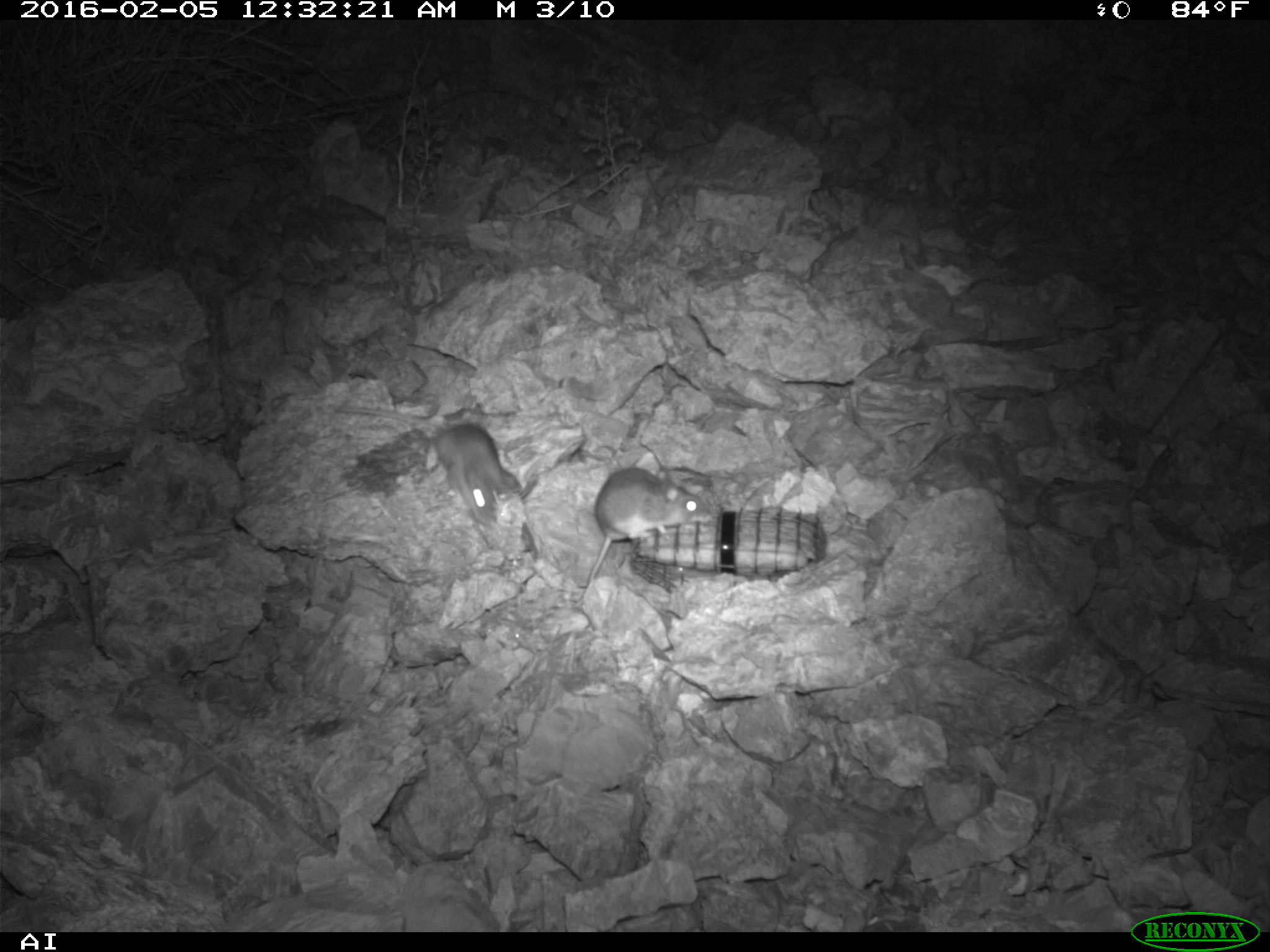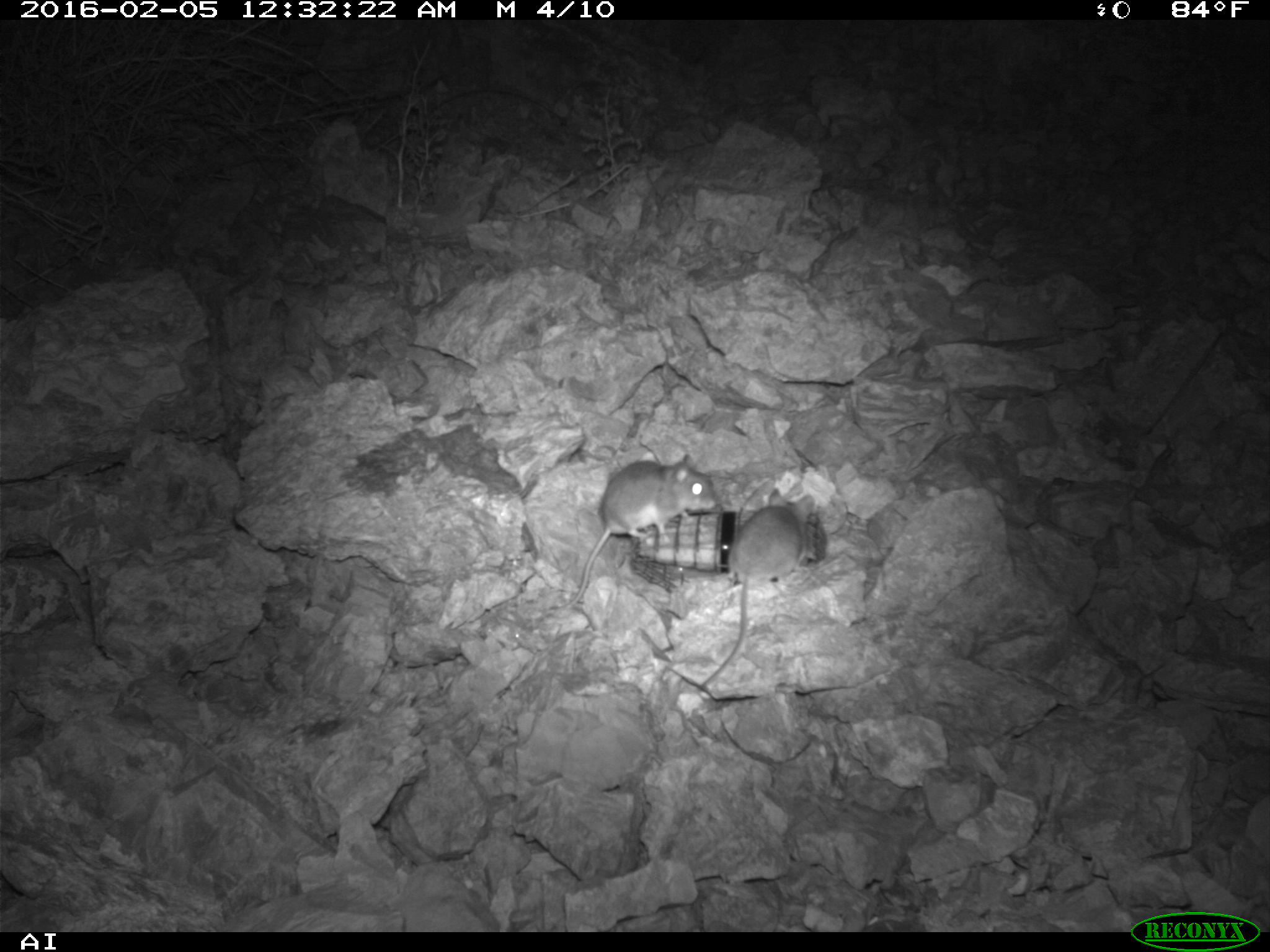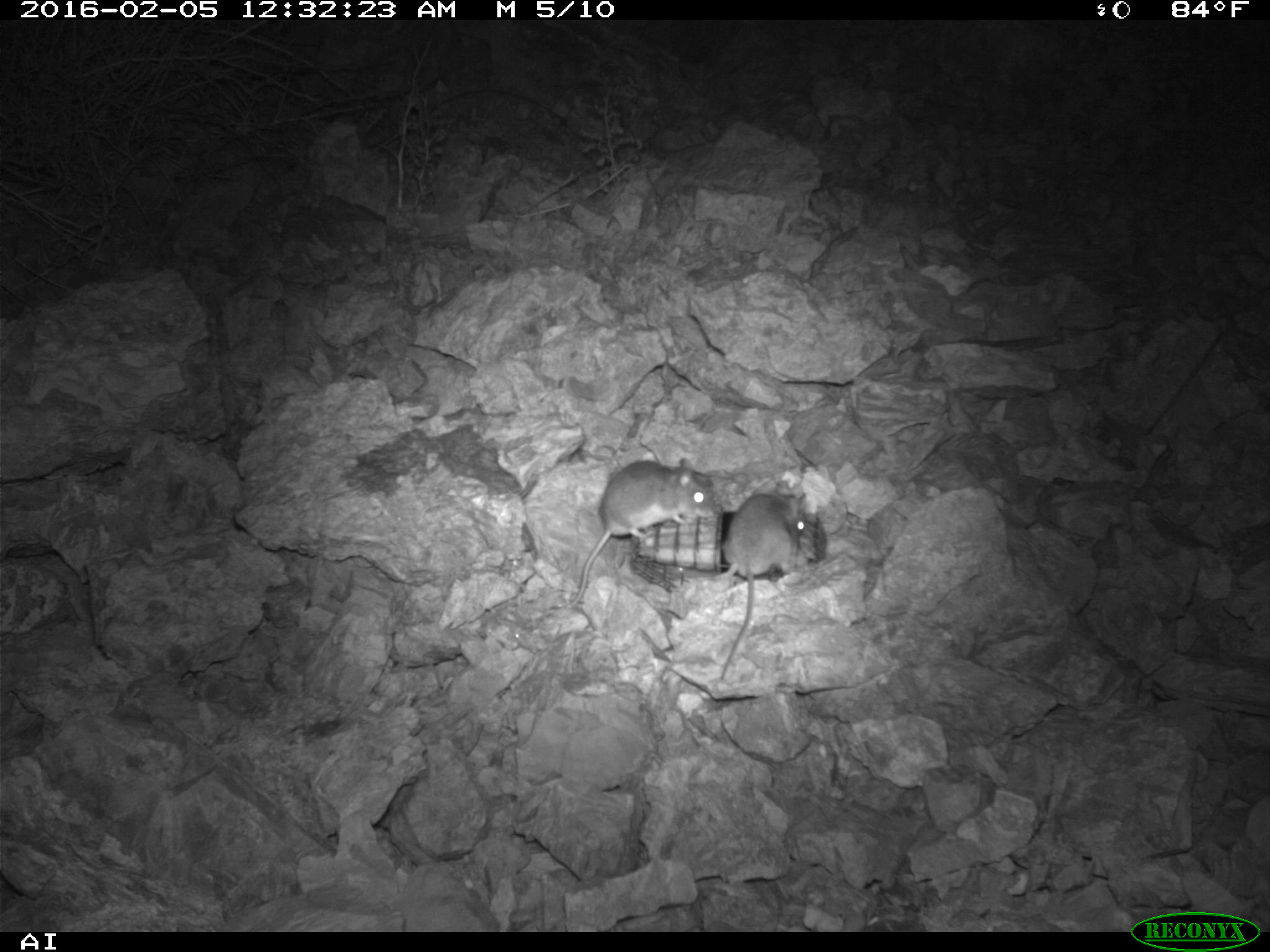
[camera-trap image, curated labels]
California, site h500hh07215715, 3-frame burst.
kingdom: Animalia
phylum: Chordata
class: Mammalia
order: Rodentia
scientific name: Rodentia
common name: rodent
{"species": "rodent (Rodentia)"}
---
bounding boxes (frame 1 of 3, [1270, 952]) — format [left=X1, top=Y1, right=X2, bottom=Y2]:
rodent: [left=334, top=405, right=505, bottom=526]; [left=588, top=467, right=709, bottom=582]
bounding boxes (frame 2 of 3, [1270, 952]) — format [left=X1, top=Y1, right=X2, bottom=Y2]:
rodent: [left=561, top=454, right=716, bottom=609]; [left=699, top=490, right=813, bottom=687]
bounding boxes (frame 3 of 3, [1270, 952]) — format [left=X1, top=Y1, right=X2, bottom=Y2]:
rodent: [left=565, top=456, right=712, bottom=609]; [left=716, top=478, right=805, bottom=682]